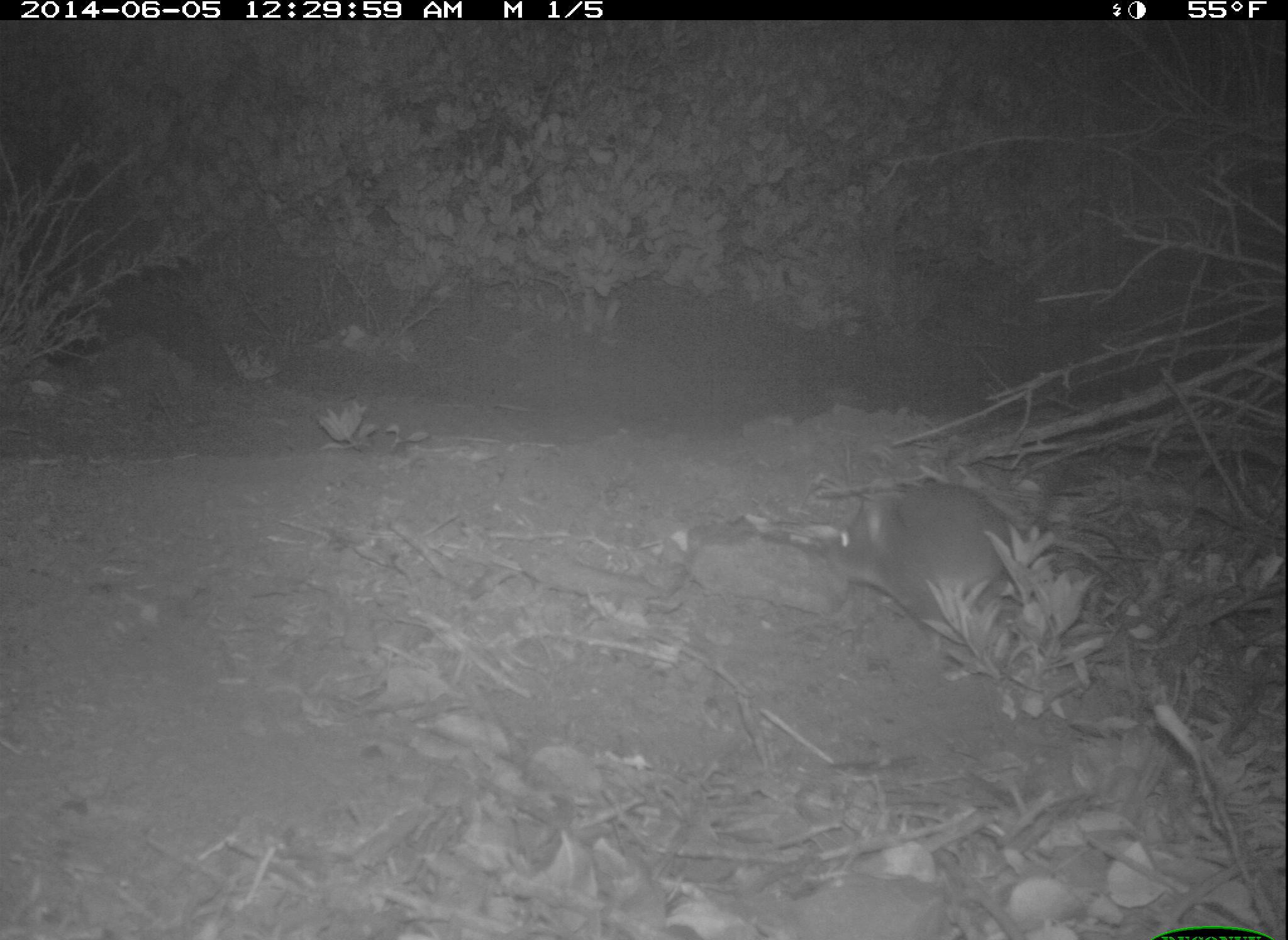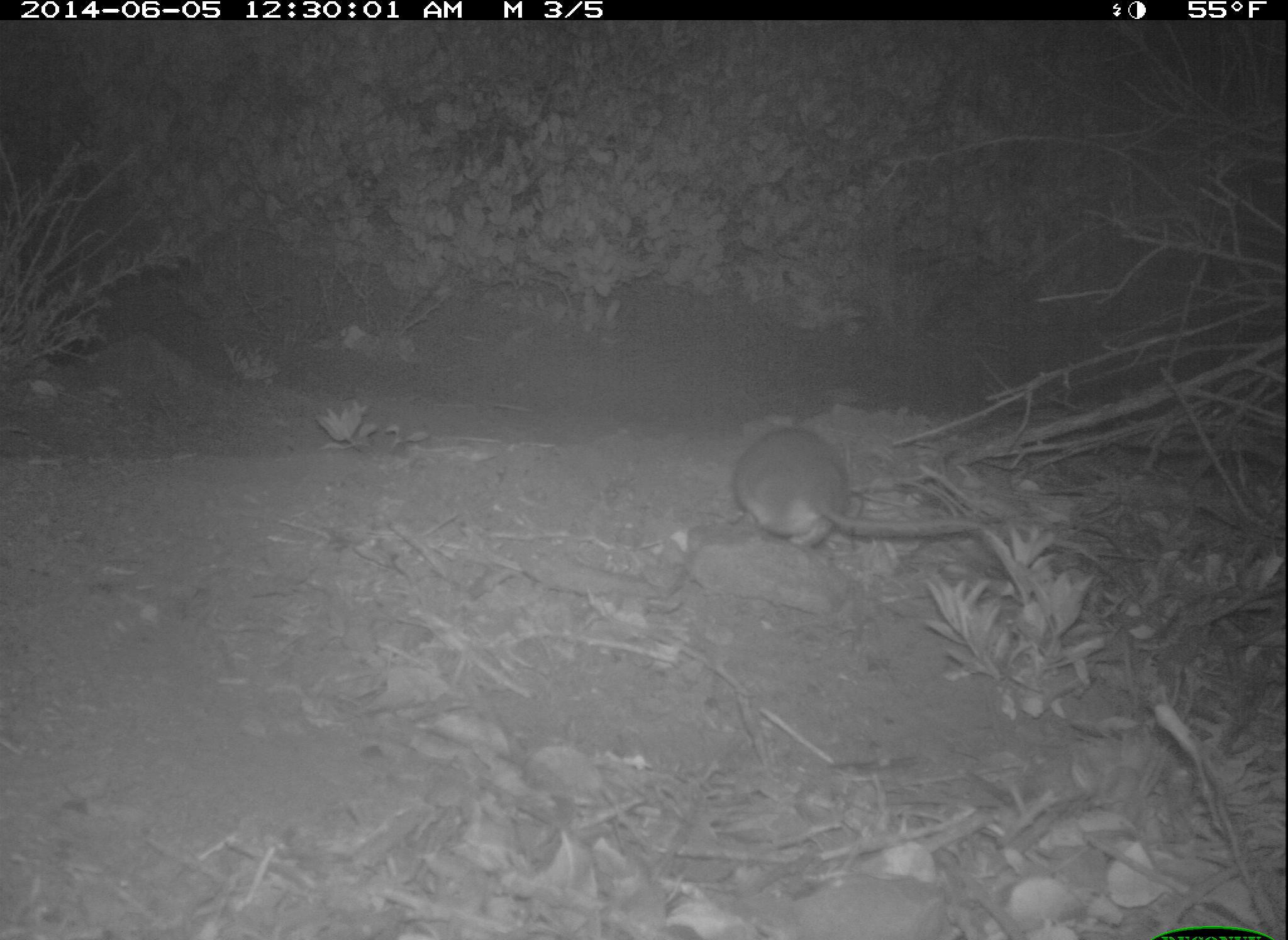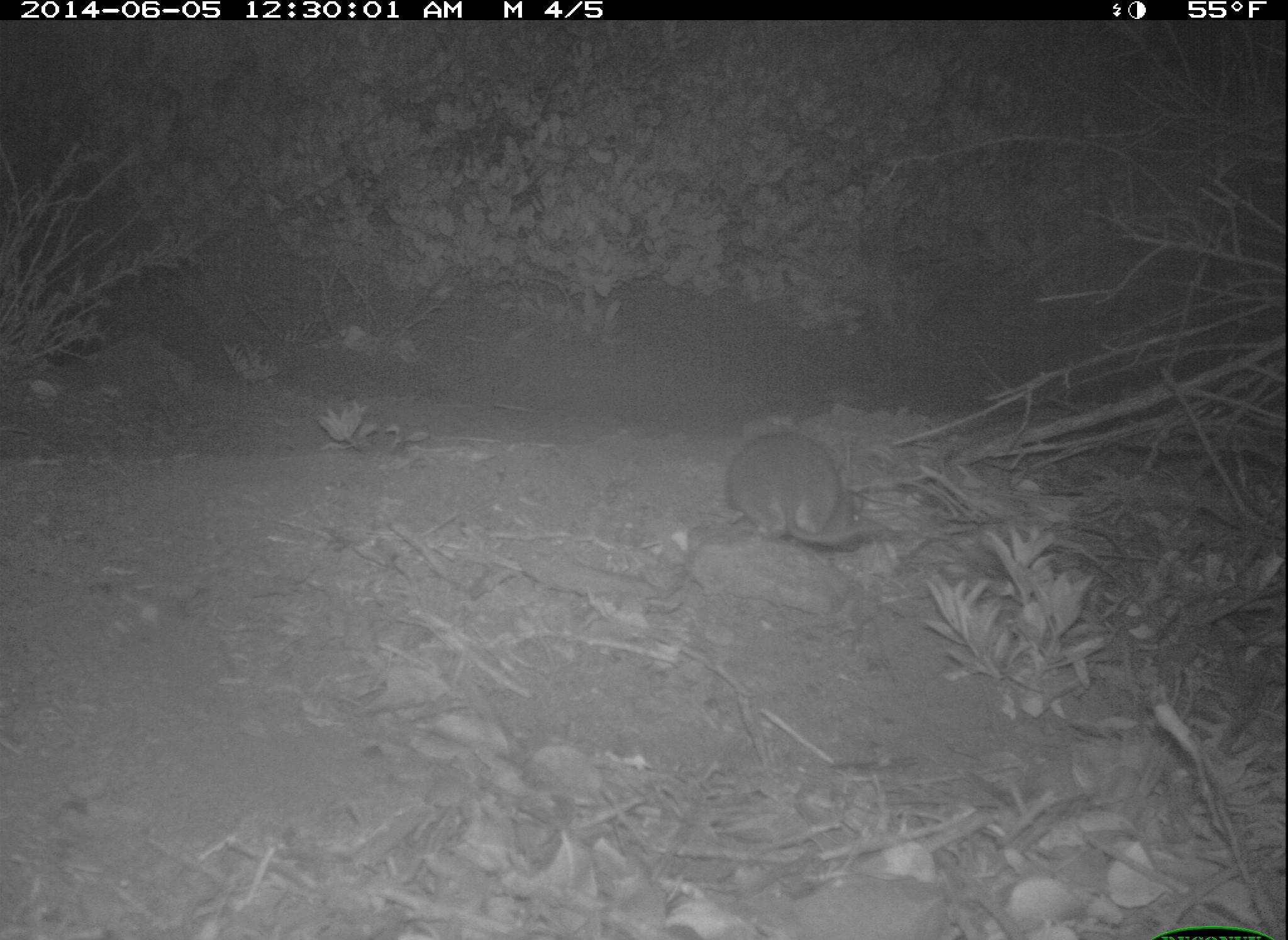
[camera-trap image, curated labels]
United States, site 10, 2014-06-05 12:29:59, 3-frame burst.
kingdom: Animalia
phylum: Chordata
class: Mammalia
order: Rodentia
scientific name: Rodentia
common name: rodent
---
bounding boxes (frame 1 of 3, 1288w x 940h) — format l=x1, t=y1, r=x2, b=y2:
rodent: l=829, t=481, r=1052, b=653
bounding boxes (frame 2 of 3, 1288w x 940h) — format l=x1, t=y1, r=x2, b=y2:
rodent: l=730, t=425, r=983, b=550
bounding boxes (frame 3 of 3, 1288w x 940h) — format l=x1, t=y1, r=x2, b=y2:
rodent: l=719, t=430, r=886, b=550